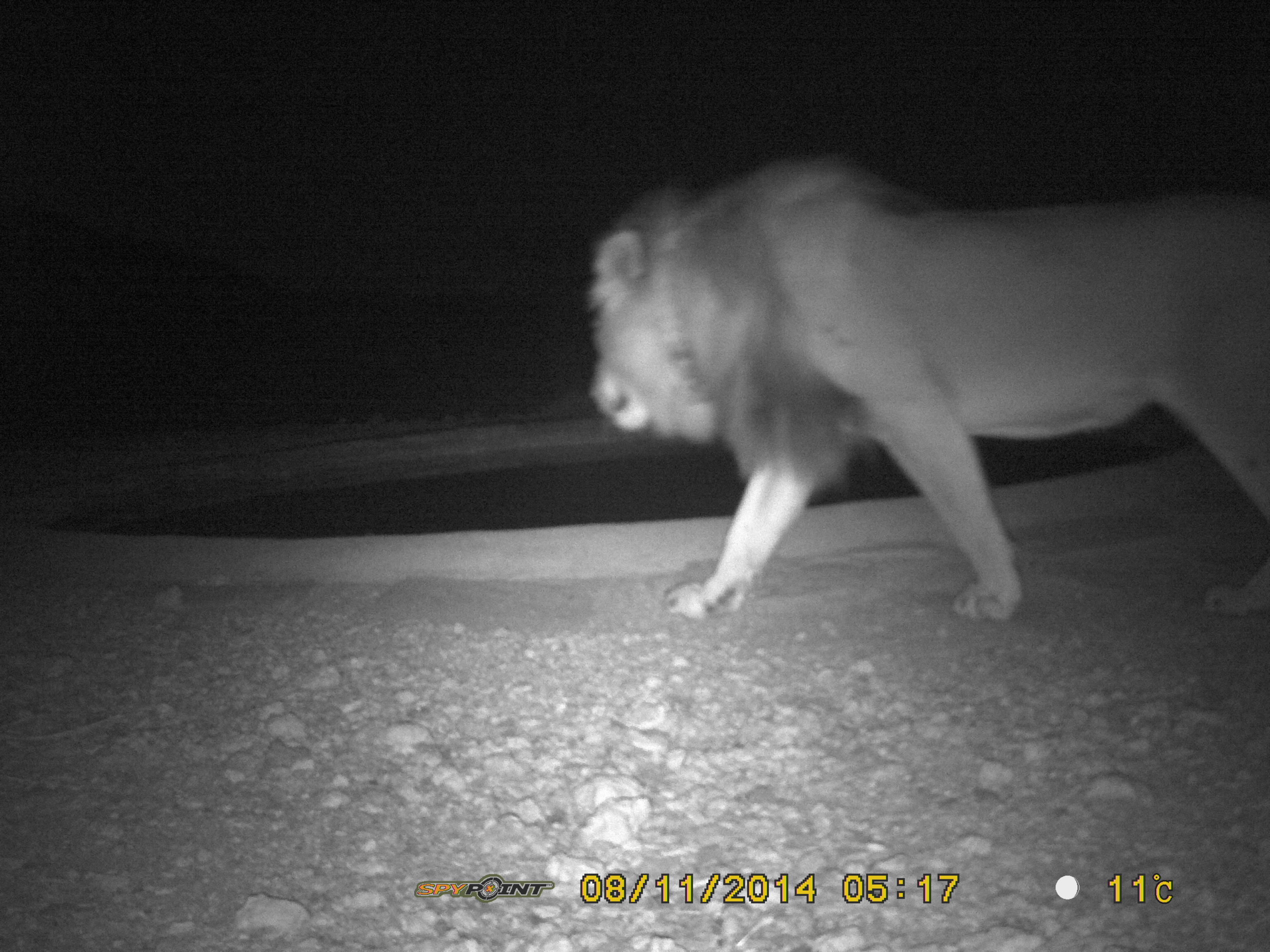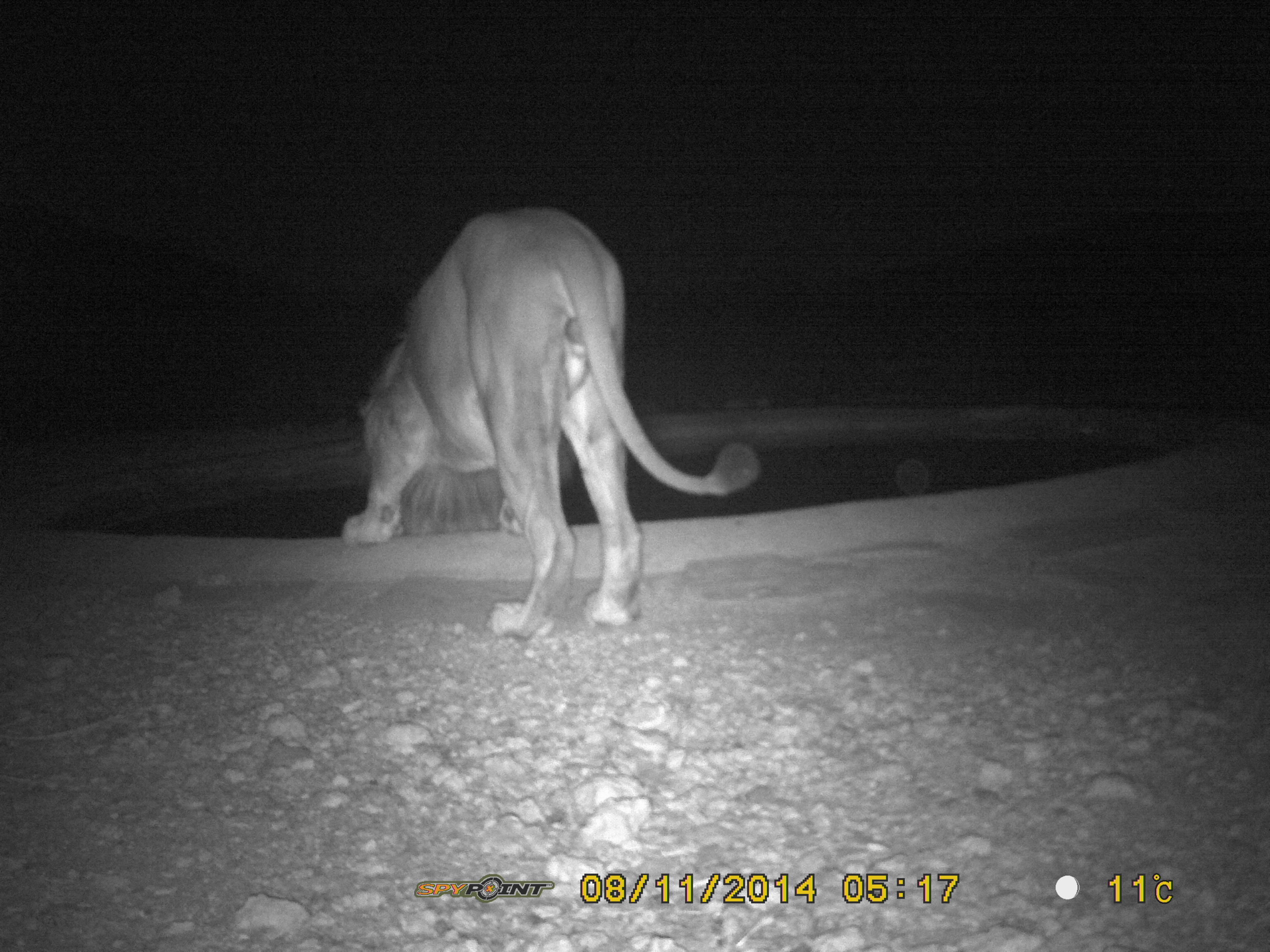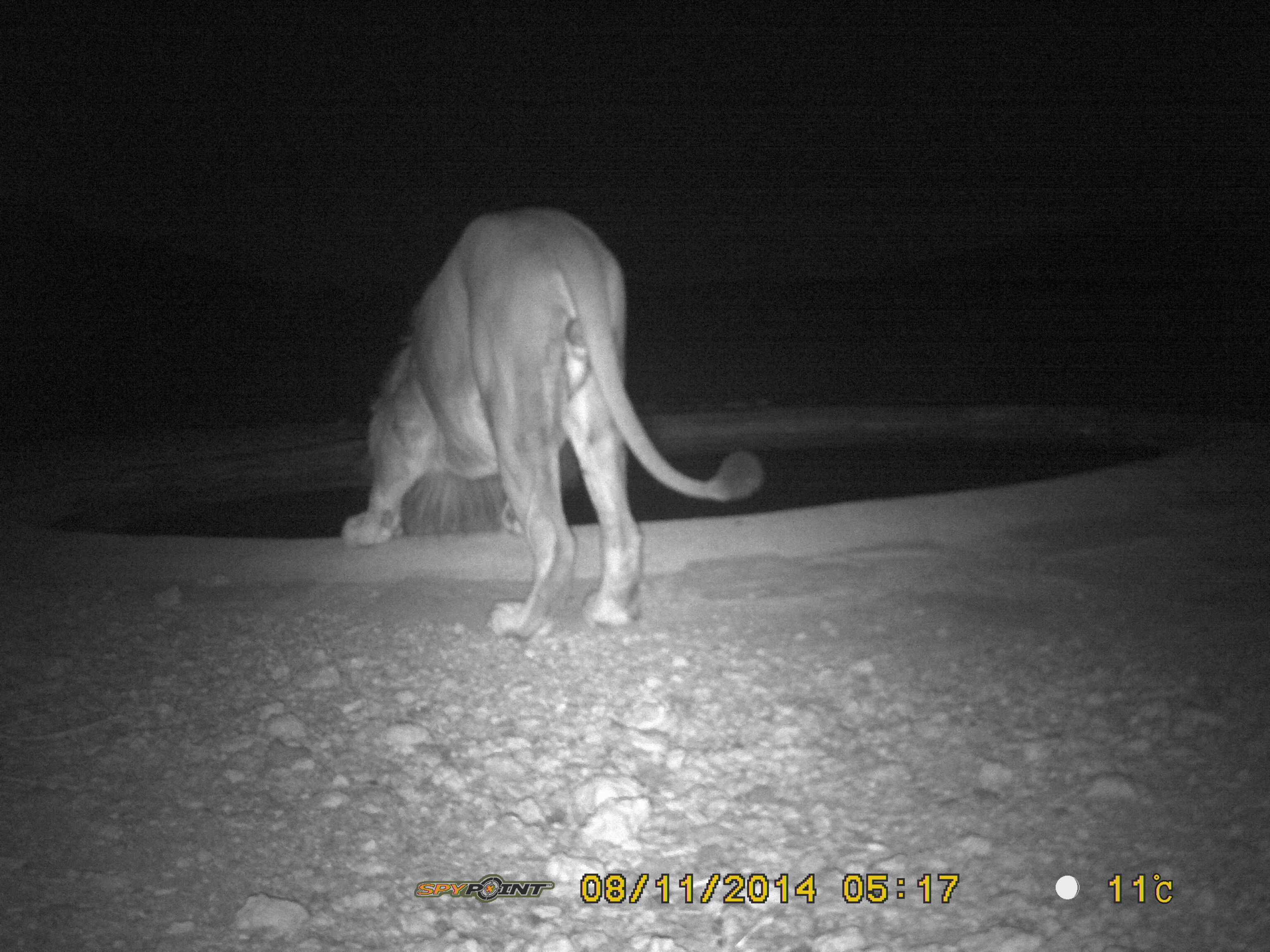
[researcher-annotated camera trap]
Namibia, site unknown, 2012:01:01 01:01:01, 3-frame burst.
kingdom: Animalia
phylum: Chordata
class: Mammalia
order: Carnivora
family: Felidae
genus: Panthera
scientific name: Panthera leo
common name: lion